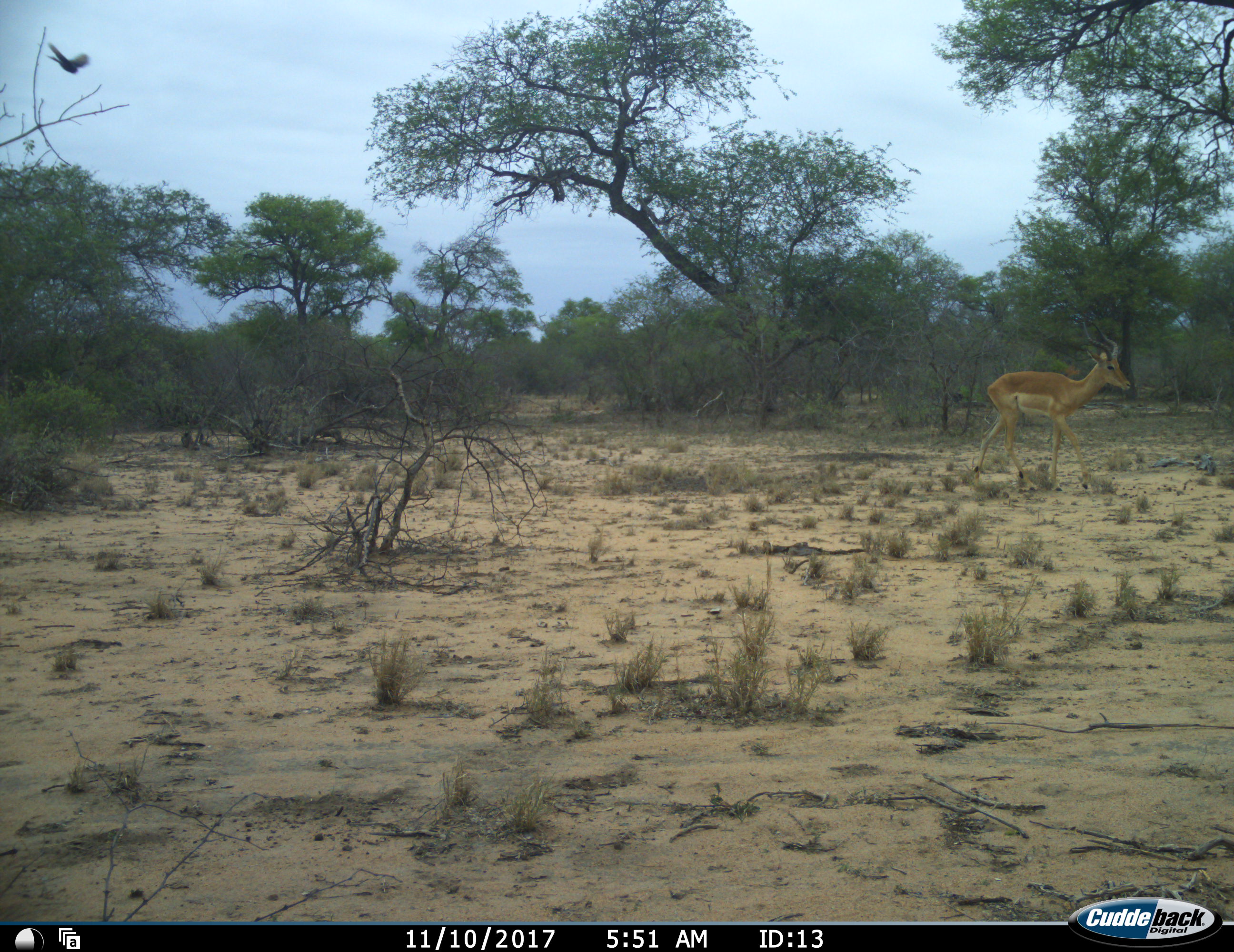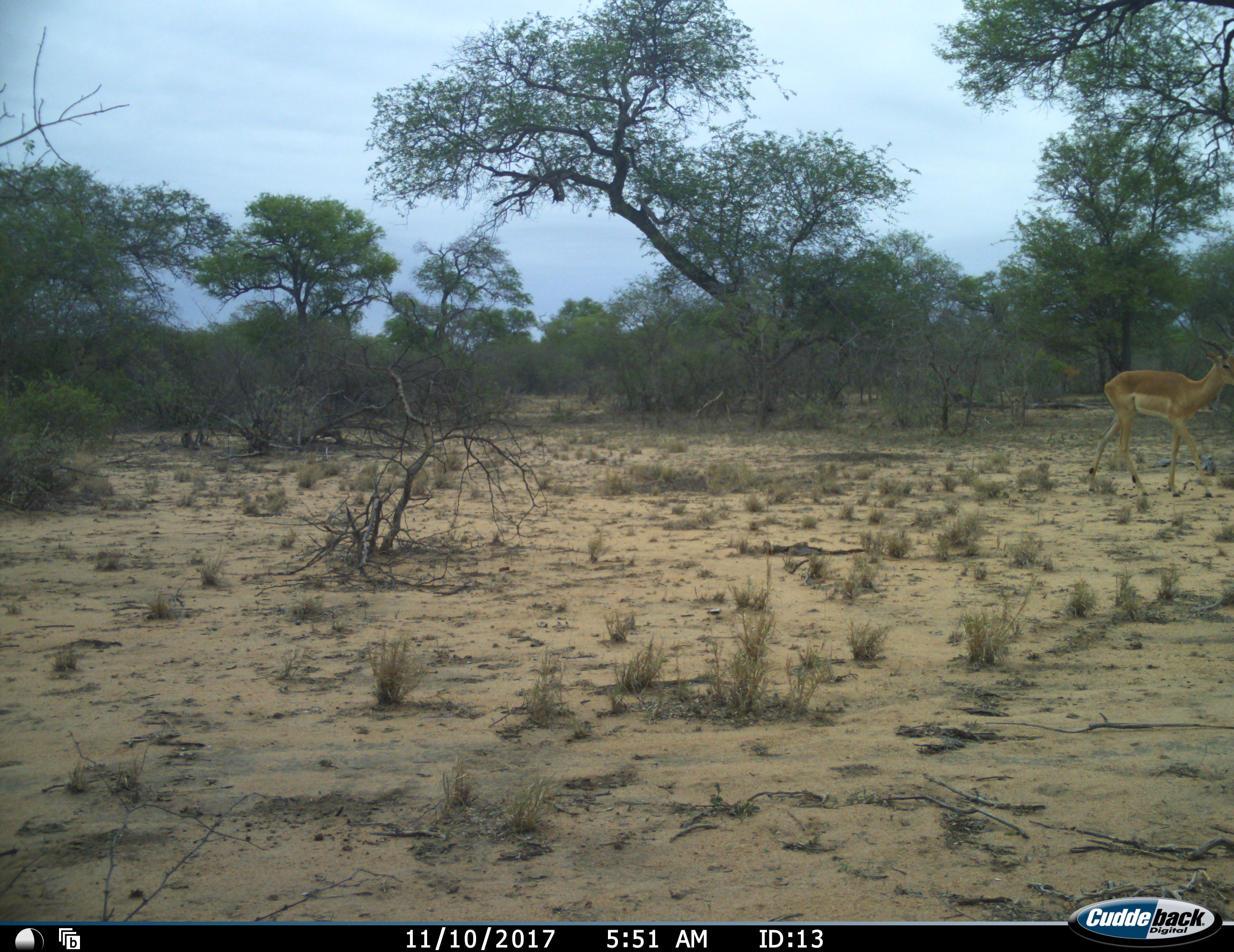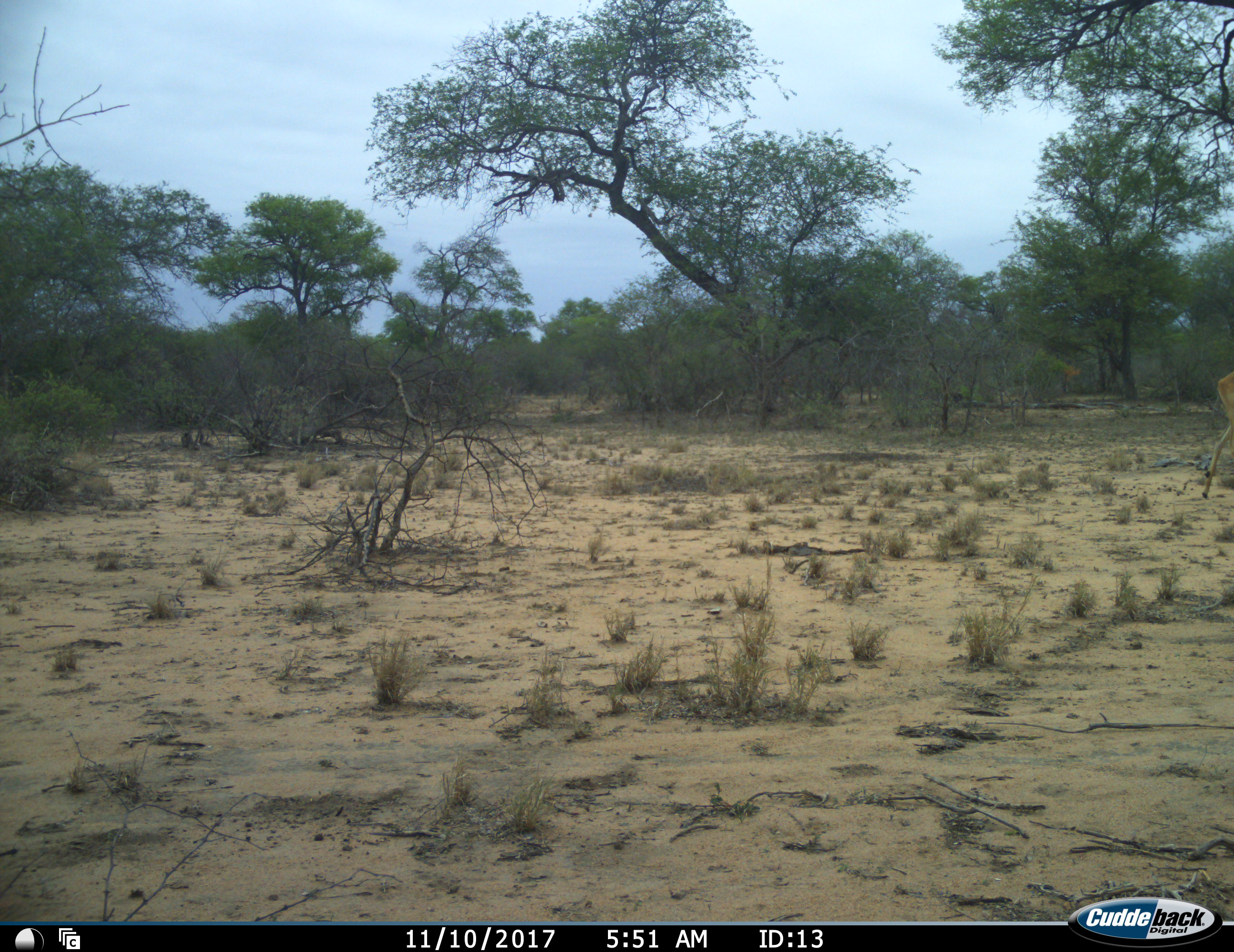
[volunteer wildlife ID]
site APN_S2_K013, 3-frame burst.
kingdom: Animalia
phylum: Chordata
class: Aves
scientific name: Aves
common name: bird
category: birdother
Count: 1.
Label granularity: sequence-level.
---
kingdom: Animalia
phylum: Chordata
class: Mammalia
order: Artiodactyla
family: Bovidae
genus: Aepyceros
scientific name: Aepyceros melampus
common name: impala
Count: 1.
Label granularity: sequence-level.